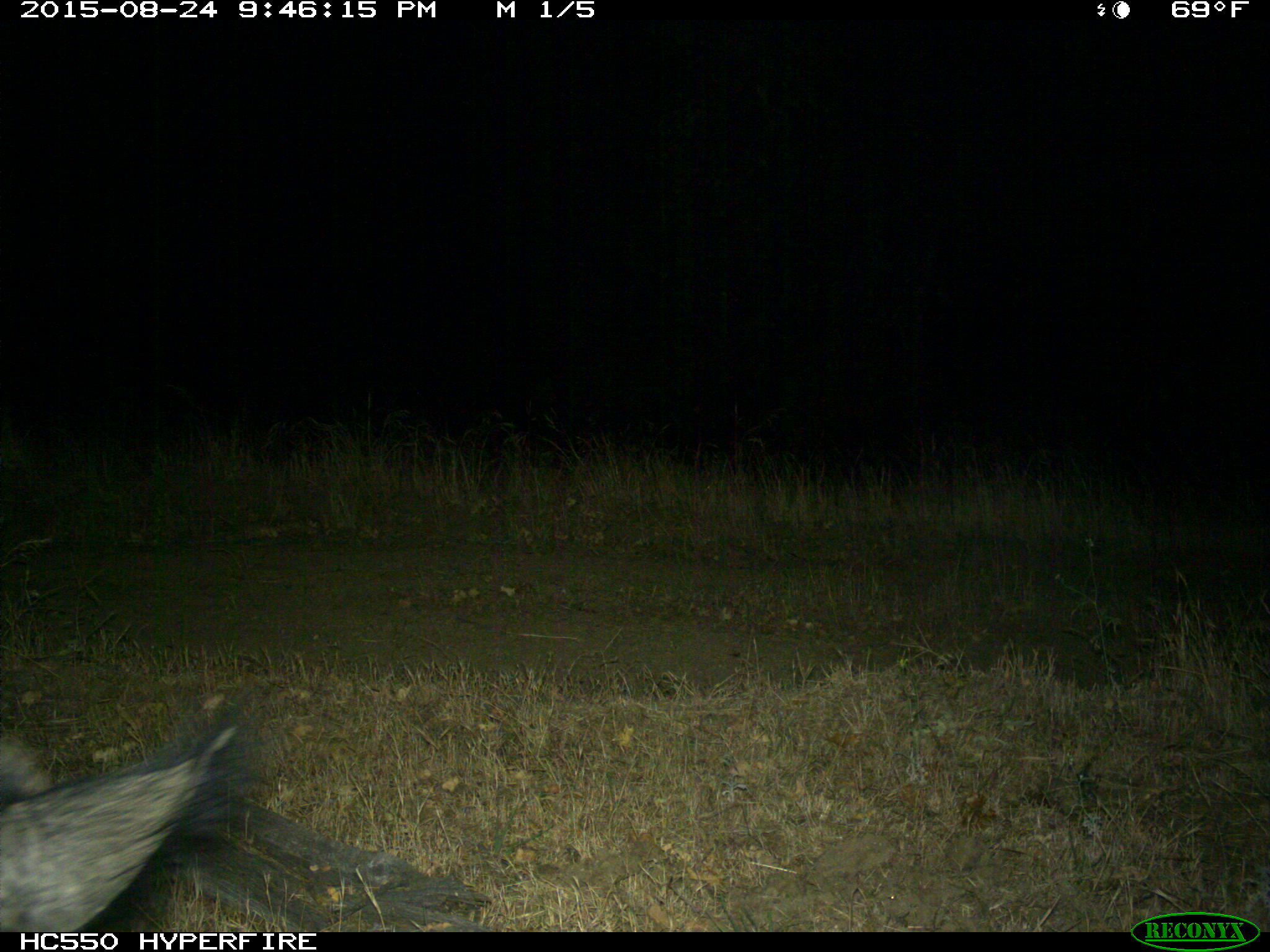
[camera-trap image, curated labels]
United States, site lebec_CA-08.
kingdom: Animalia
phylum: Chordata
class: Mammalia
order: Artiodactyla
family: Suidae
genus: Sus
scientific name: Sus scrofa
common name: wild boar